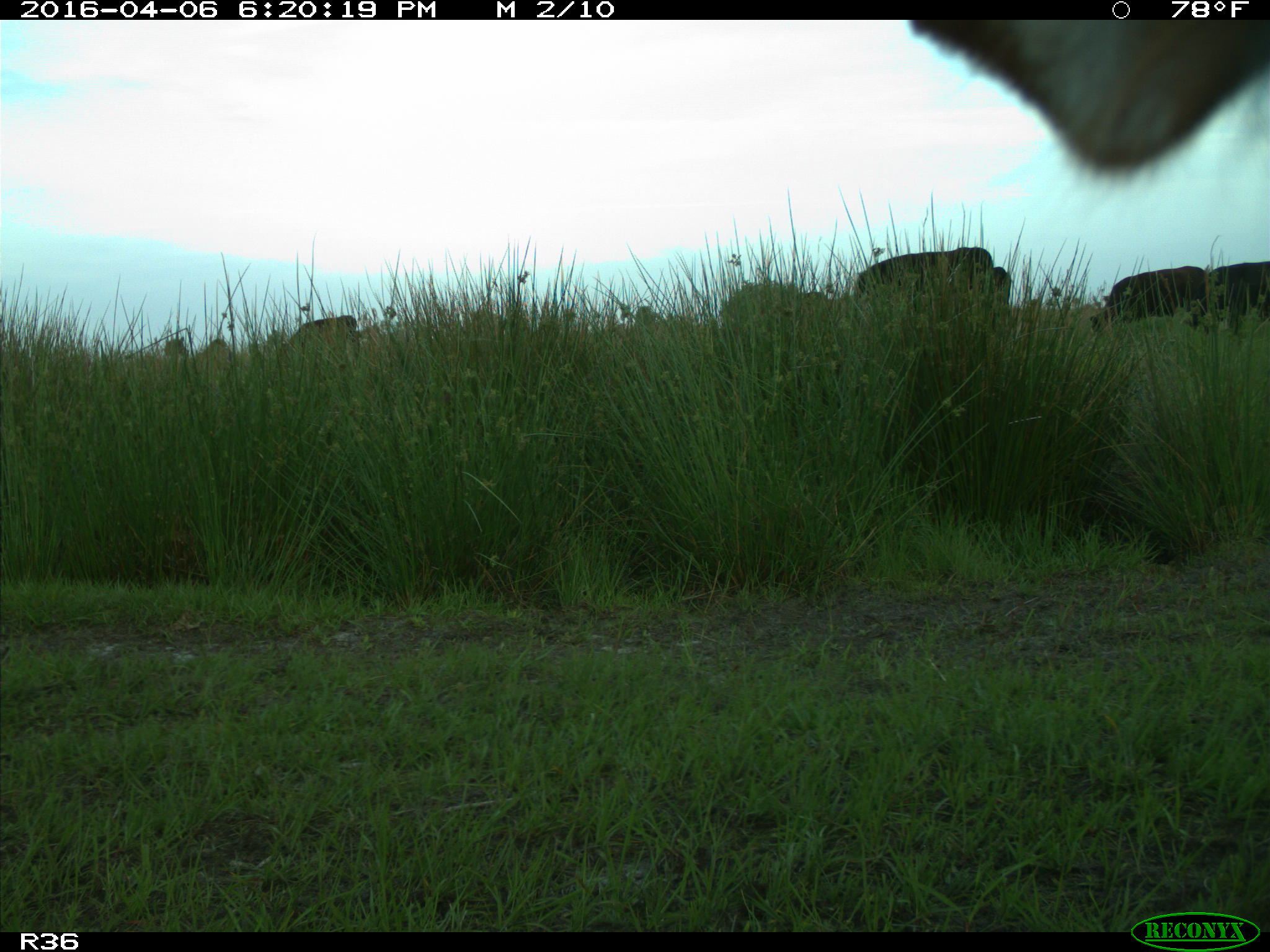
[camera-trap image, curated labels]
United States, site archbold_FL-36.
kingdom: Animalia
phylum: Chordata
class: Mammalia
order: Artiodactyla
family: Bovidae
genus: Bos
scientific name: Bos taurus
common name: domestic cow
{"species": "Bos taurus (domestic cow)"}